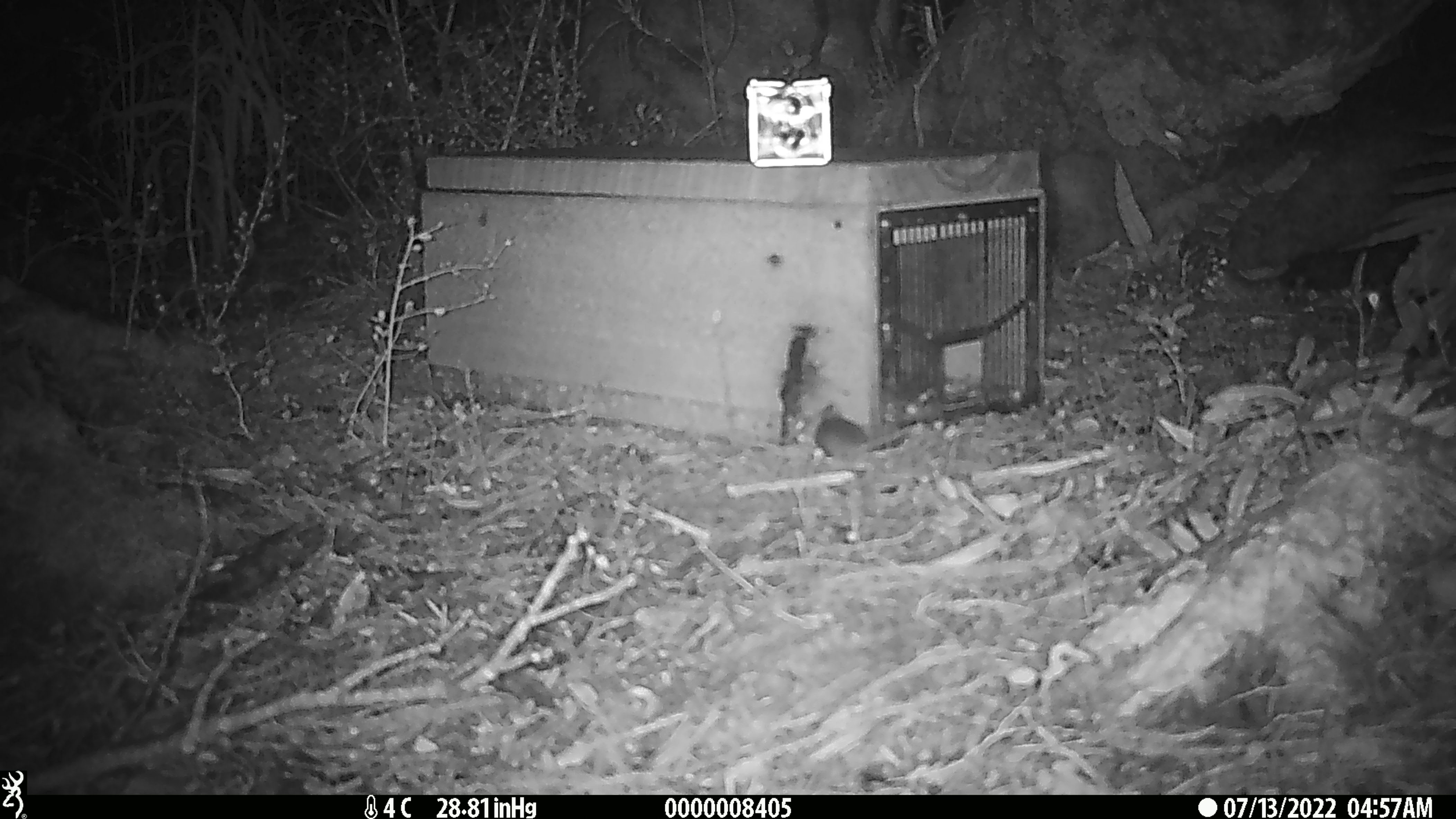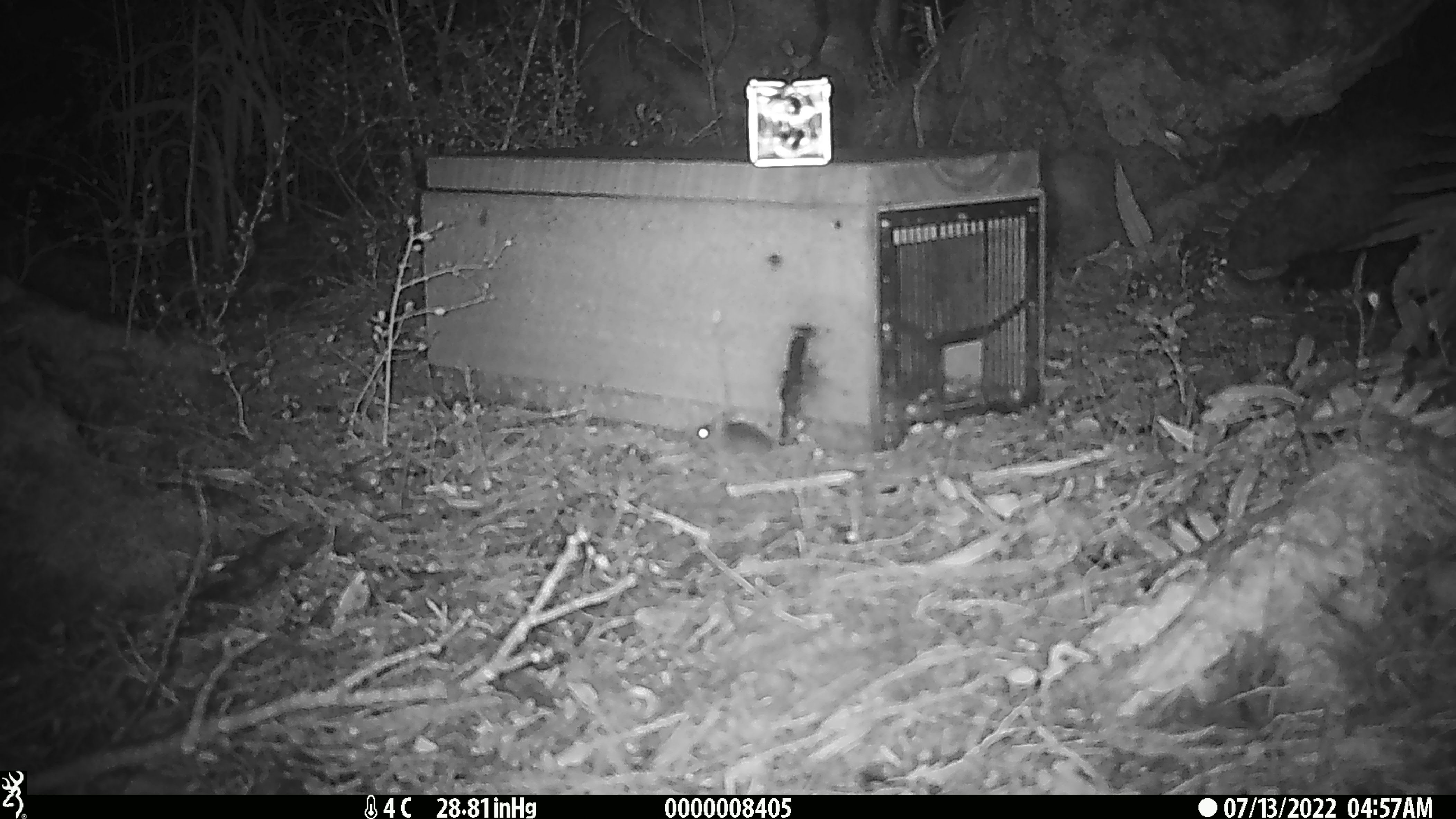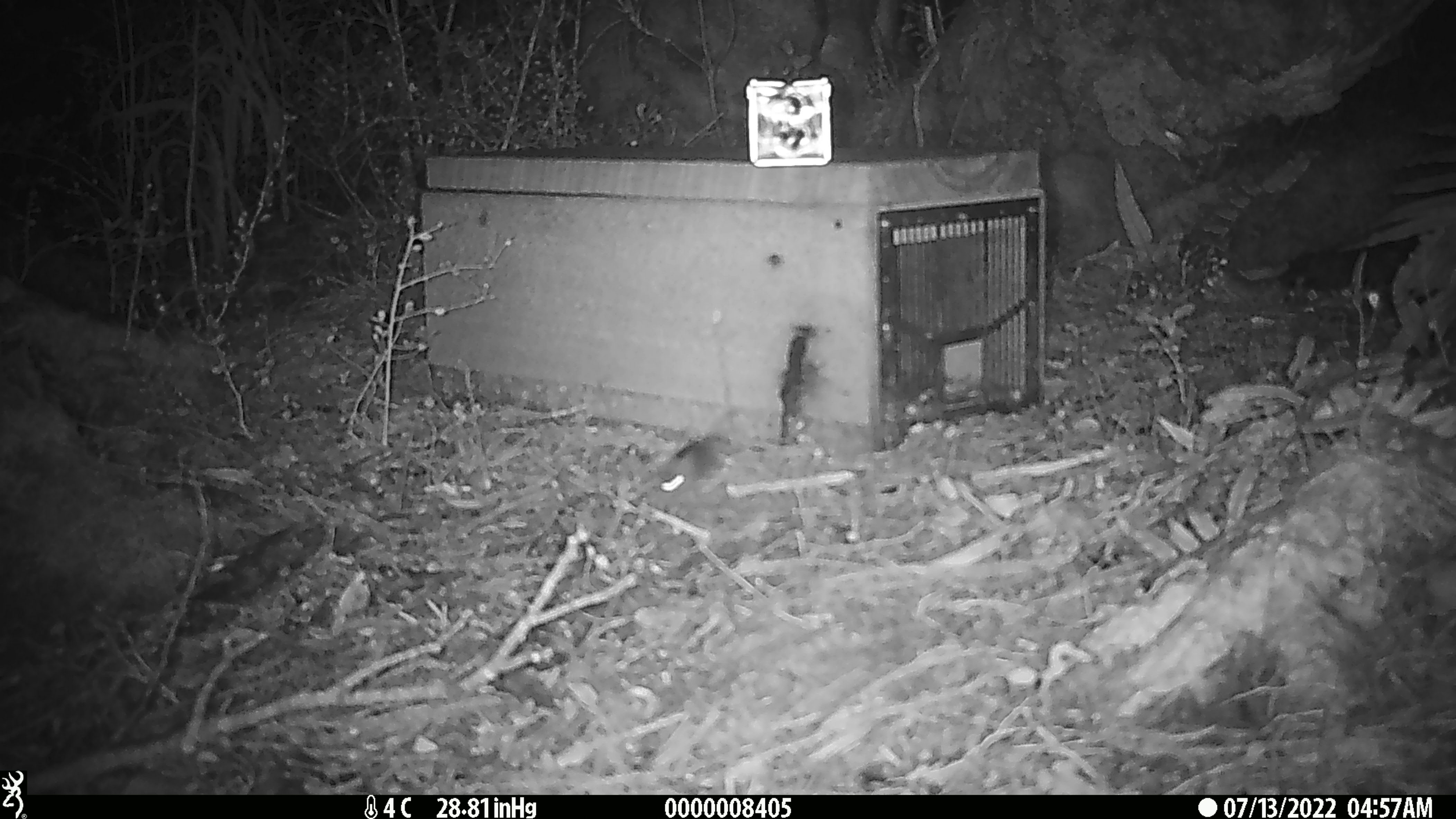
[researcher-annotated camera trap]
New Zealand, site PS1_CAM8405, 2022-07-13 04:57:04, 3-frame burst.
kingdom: Animalia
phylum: Chordata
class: Mammalia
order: Rodentia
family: Muridae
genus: Mus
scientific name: Mus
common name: mouse